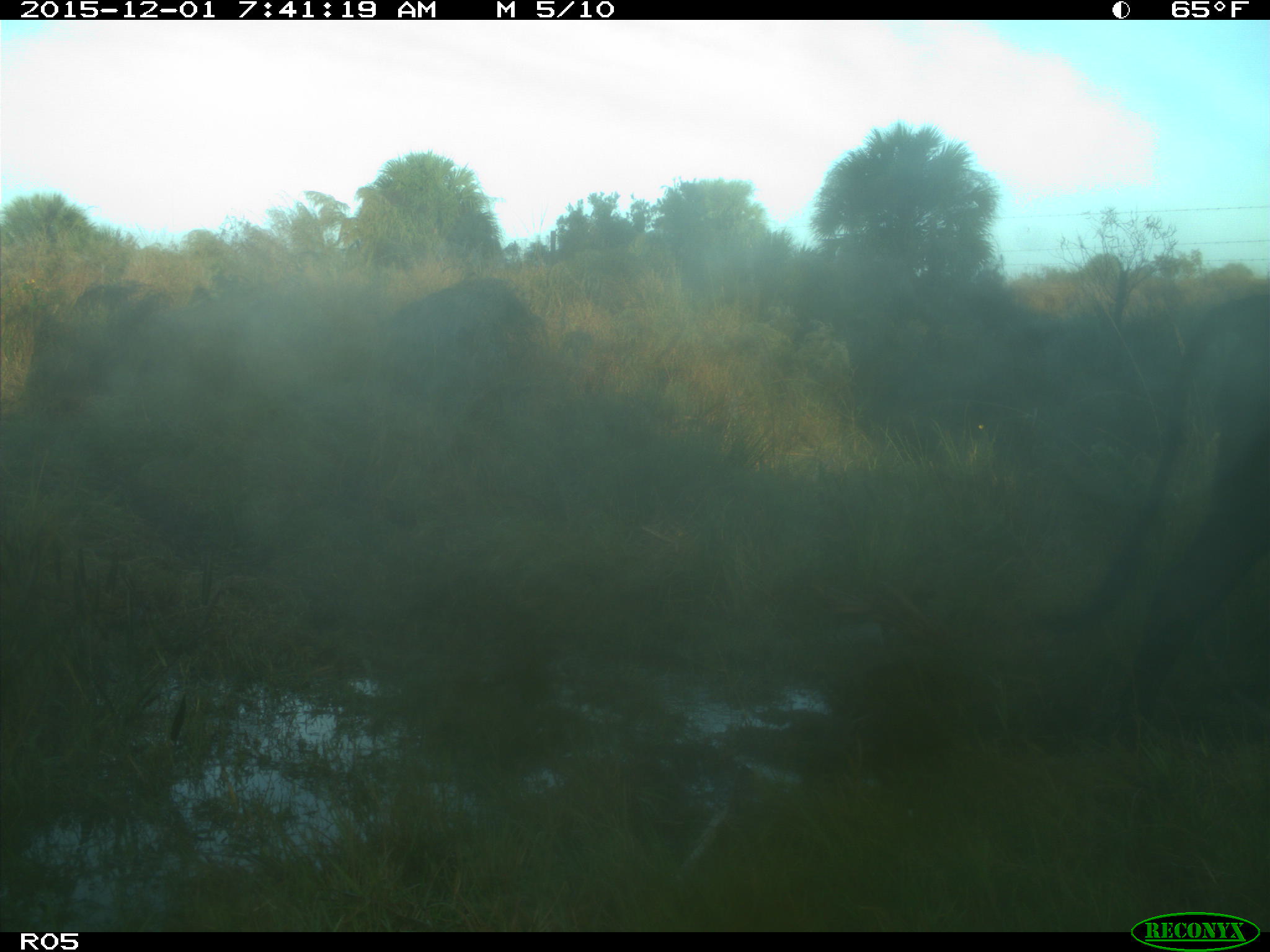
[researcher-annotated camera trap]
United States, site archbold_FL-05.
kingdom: Animalia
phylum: Chordata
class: Mammalia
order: Artiodactyla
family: Bovidae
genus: Bos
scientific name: Bos taurus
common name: domestic cow